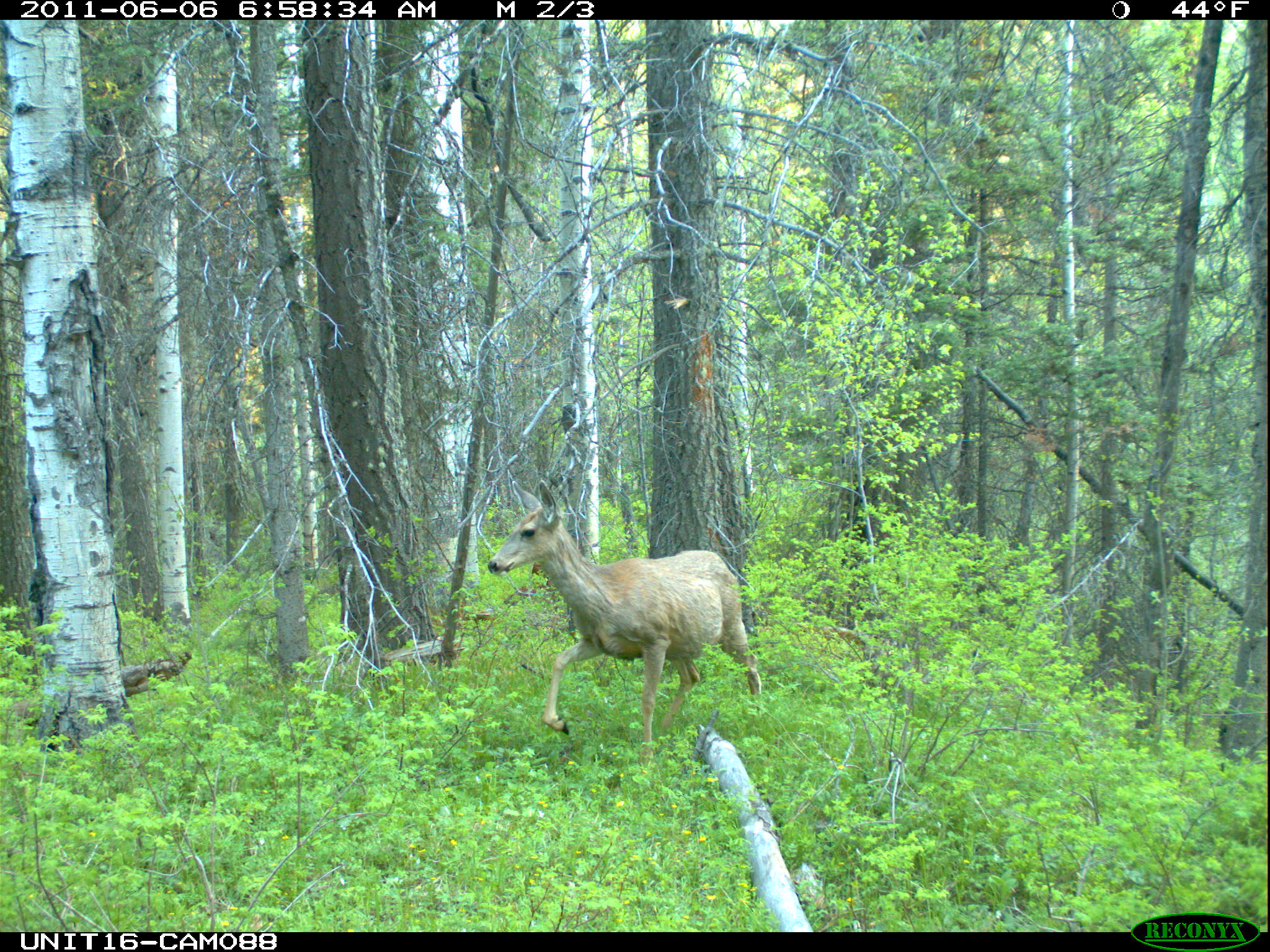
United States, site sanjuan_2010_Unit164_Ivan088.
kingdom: Animalia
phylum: Chordata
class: Mammalia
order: Artiodactyla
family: Cervidae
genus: Odocoileus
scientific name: Odocoileus hemionus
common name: mule deer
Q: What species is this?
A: Odocoileus hemionus (mule deer).